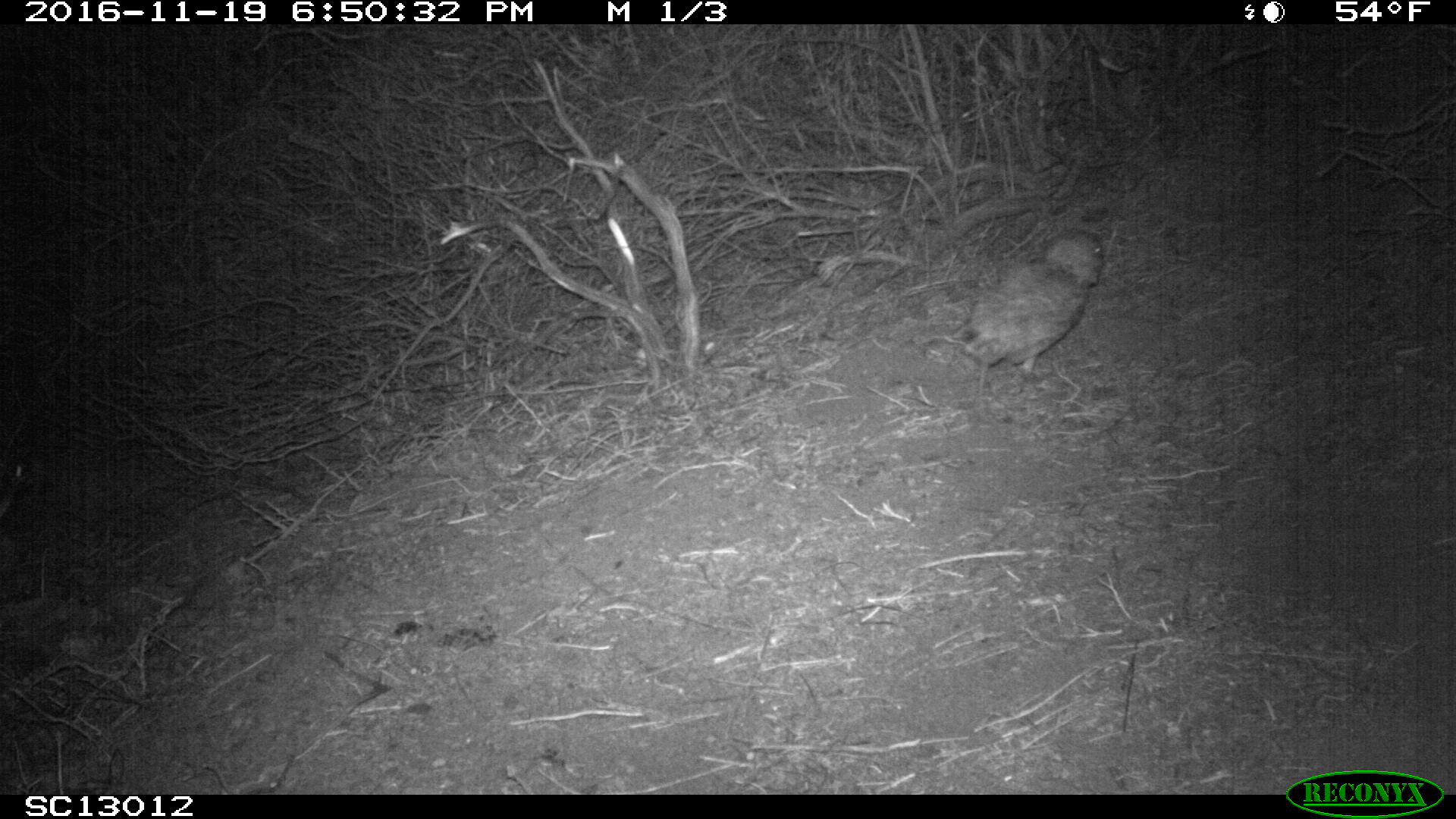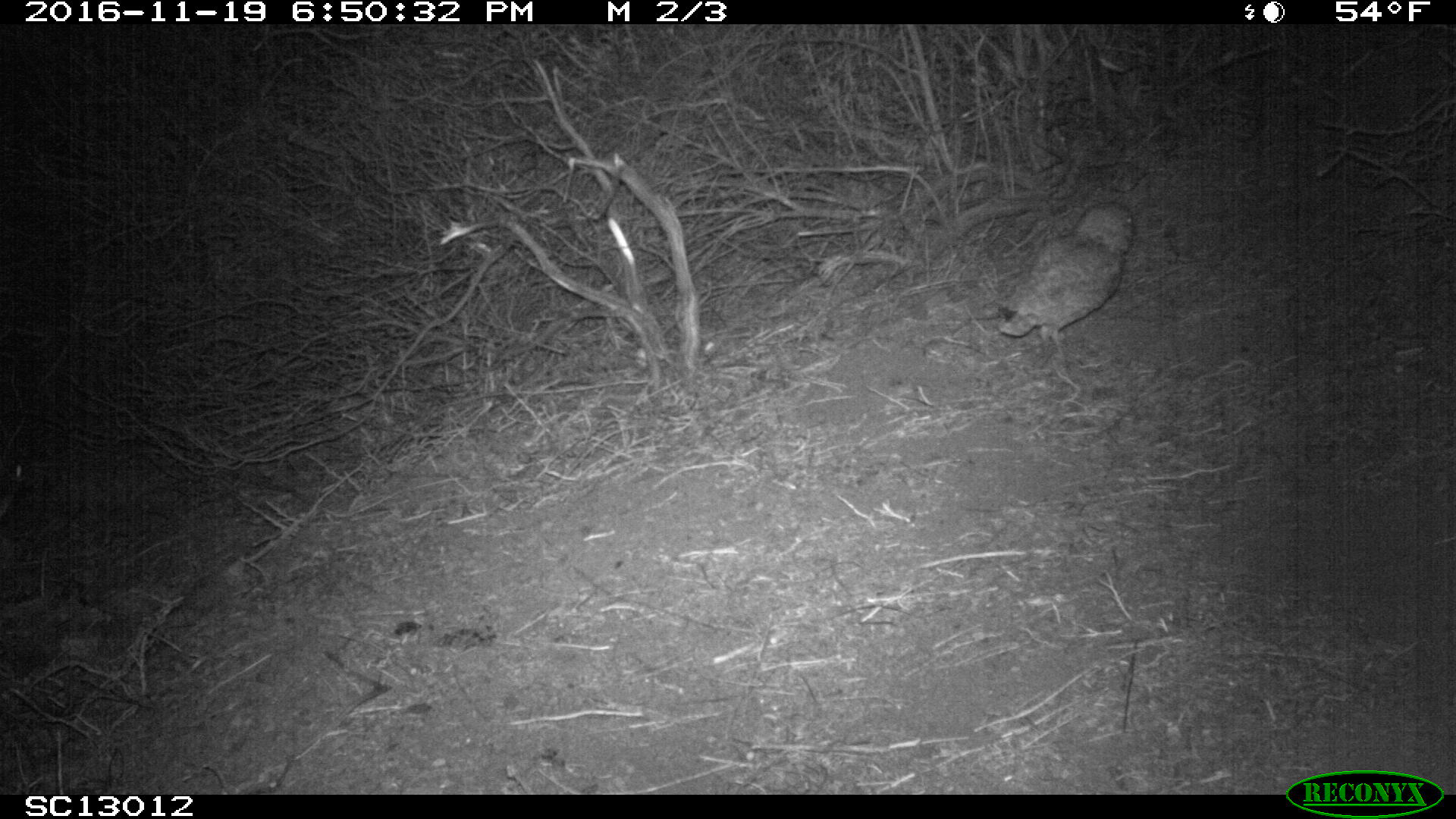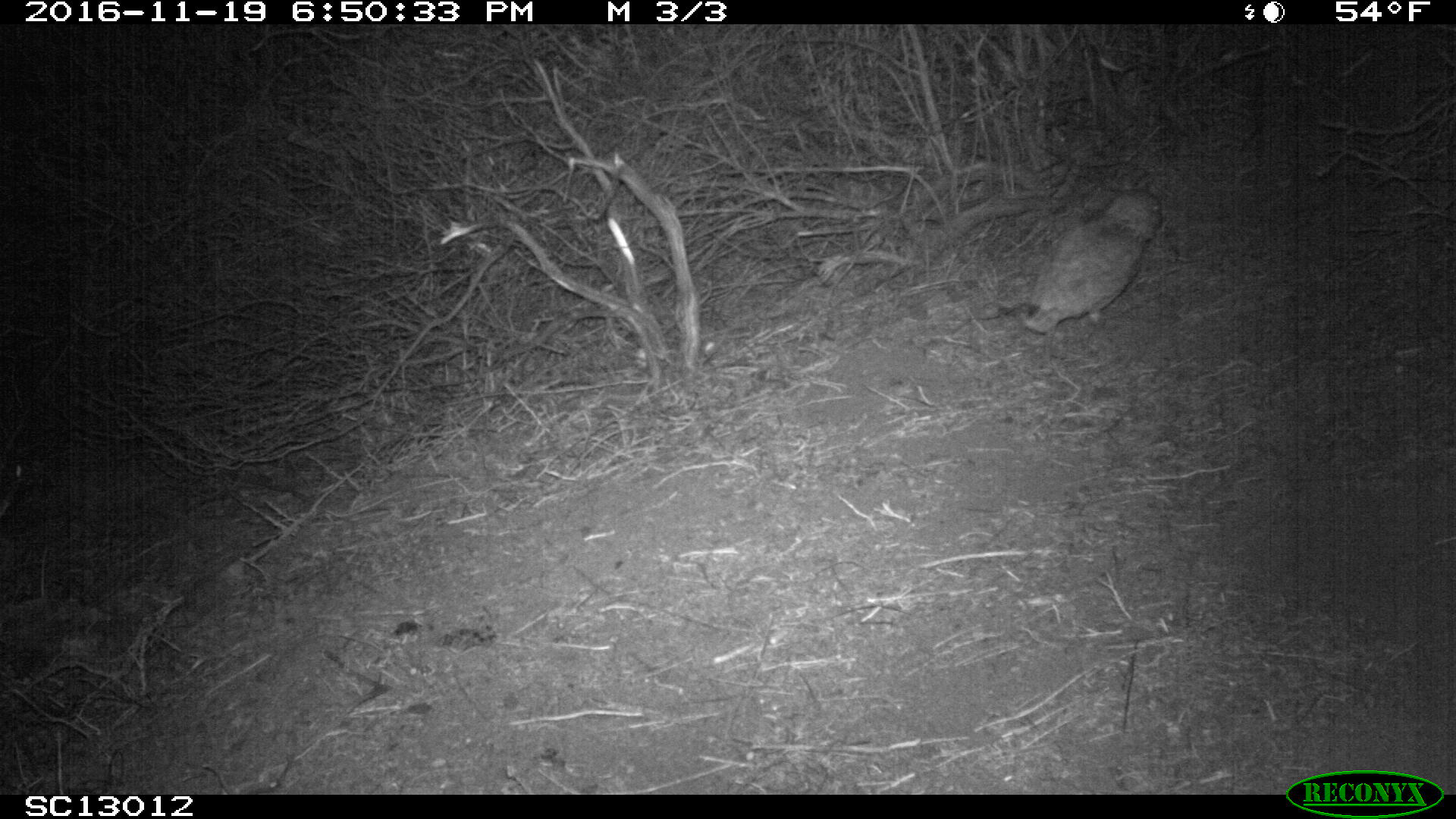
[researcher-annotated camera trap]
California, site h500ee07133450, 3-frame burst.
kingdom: Animalia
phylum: Chordata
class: Aves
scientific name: Aves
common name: bird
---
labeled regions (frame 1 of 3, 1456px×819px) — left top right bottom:
bird: 920 228 1105 400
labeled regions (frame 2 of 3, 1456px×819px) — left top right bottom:
bird: 993 201 1136 391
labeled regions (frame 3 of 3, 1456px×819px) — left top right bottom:
bird: 1023 190 1163 334